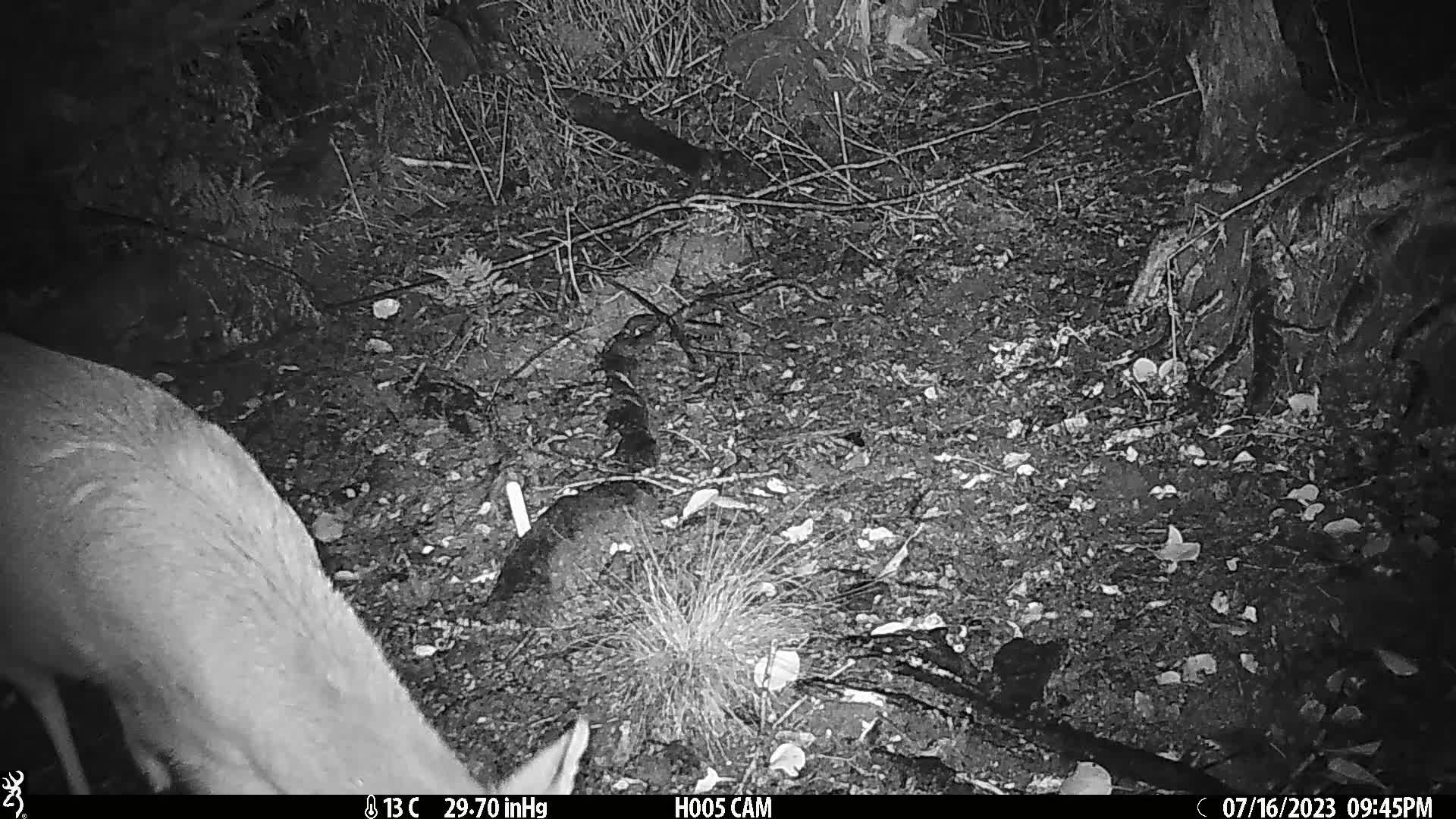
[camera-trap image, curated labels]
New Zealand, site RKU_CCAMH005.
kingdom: Animalia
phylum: Chordata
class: Mammalia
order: Artiodactyla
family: Cervidae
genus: Odocoileus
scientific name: Odocoileus virginianus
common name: white-tailed deer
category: white tailed deer